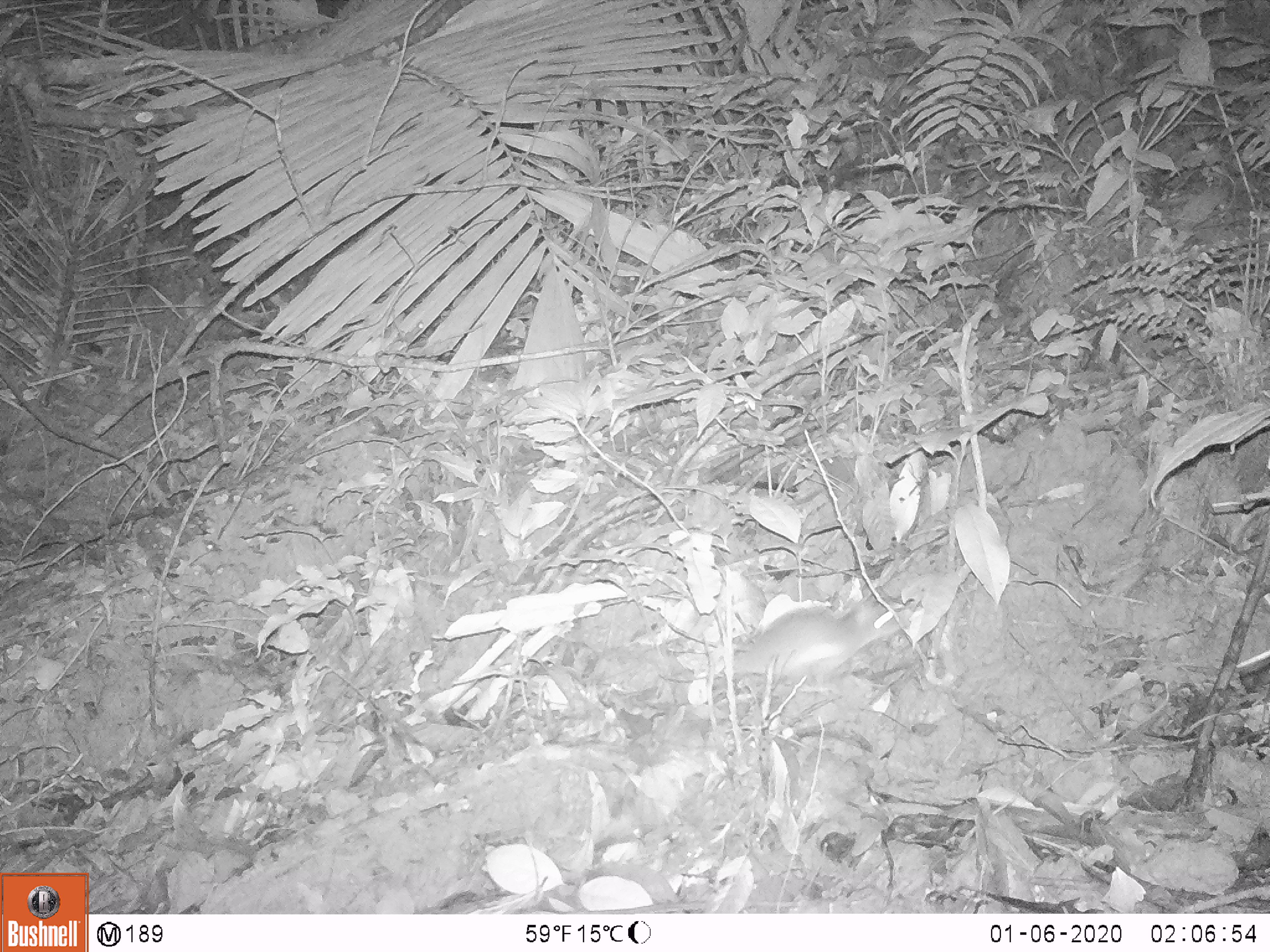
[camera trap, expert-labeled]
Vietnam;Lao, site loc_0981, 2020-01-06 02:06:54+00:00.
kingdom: Animalia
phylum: Chordata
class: Mammalia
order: Rodentia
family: Muridae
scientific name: Muridae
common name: old-world mice and rats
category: unidentified murid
Unidentified murid (old-world mice and rats) (Muridae). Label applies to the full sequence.